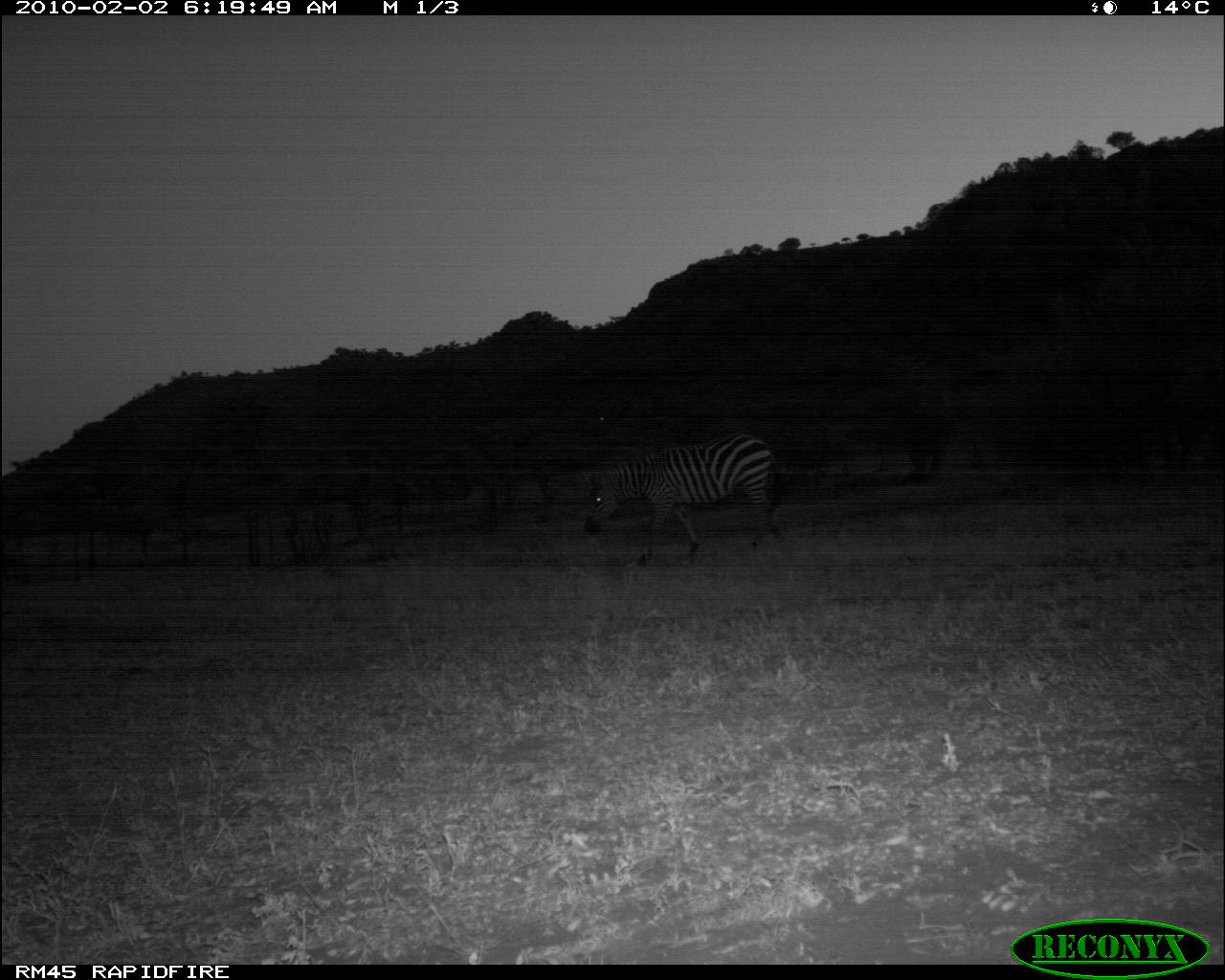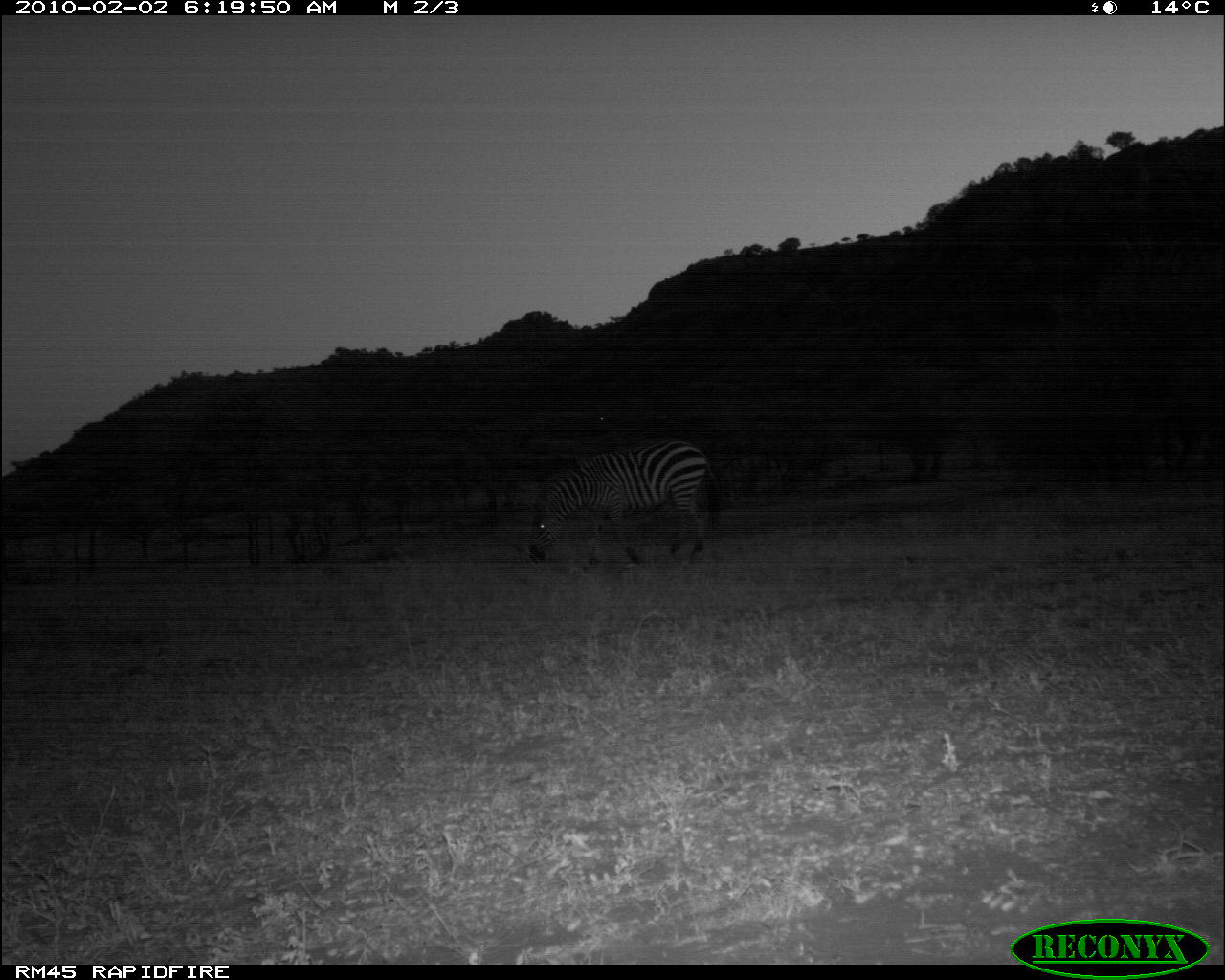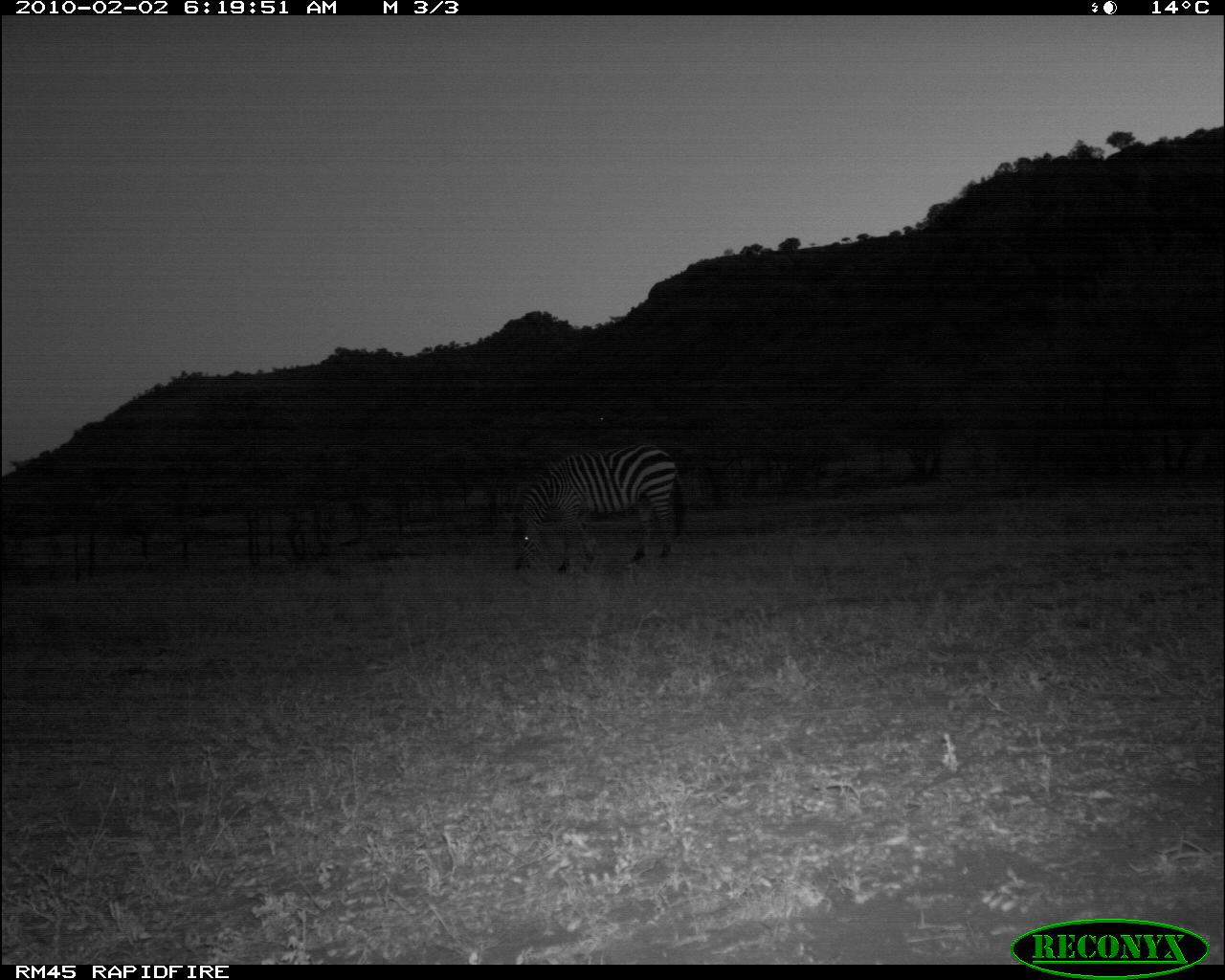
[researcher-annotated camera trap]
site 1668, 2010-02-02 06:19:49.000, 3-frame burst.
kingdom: Animalia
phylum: Chordata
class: Mammalia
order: Perissodactyla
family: Equidae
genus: Equus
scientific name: Equus quagga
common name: plains zebra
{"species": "Equus quagga (plains zebra)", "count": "1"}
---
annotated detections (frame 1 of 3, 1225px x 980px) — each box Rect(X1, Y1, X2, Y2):
equus quagga: Rect(577, 429, 788, 564)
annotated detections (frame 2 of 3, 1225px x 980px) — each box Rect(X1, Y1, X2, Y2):
equus quagga: Rect(523, 437, 721, 568)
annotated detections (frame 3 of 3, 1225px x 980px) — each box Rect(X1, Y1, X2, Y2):
equus quagga: Rect(509, 442, 685, 572)